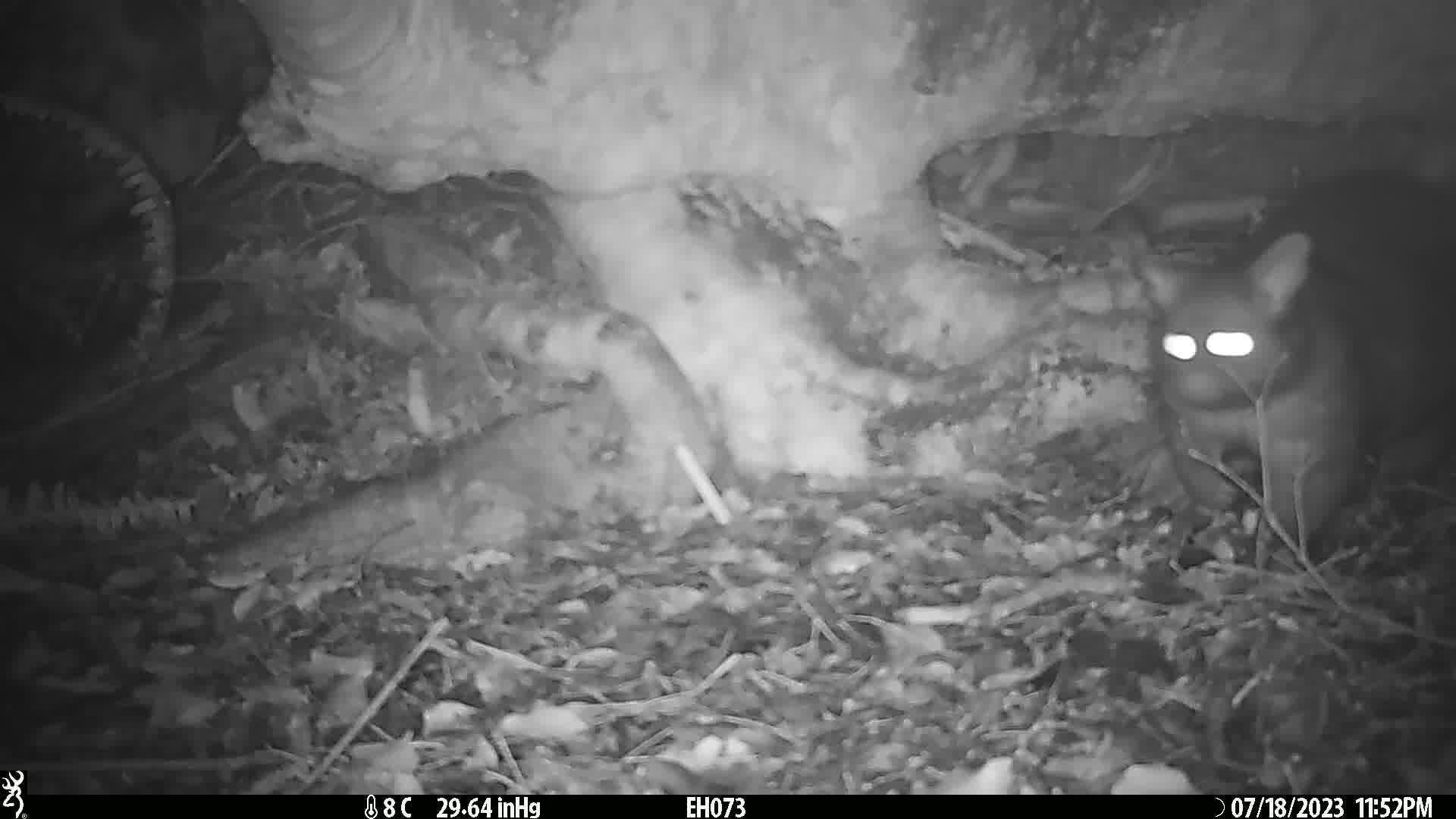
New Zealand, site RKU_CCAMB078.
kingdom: Animalia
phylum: Chordata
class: Mammalia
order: Diprotodontia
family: Phalangeridae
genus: Trichosurus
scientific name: Trichosurus vulpecula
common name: common brushtail possum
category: possum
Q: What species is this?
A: Possum (common brushtail possum) (Trichosurus vulpecula).